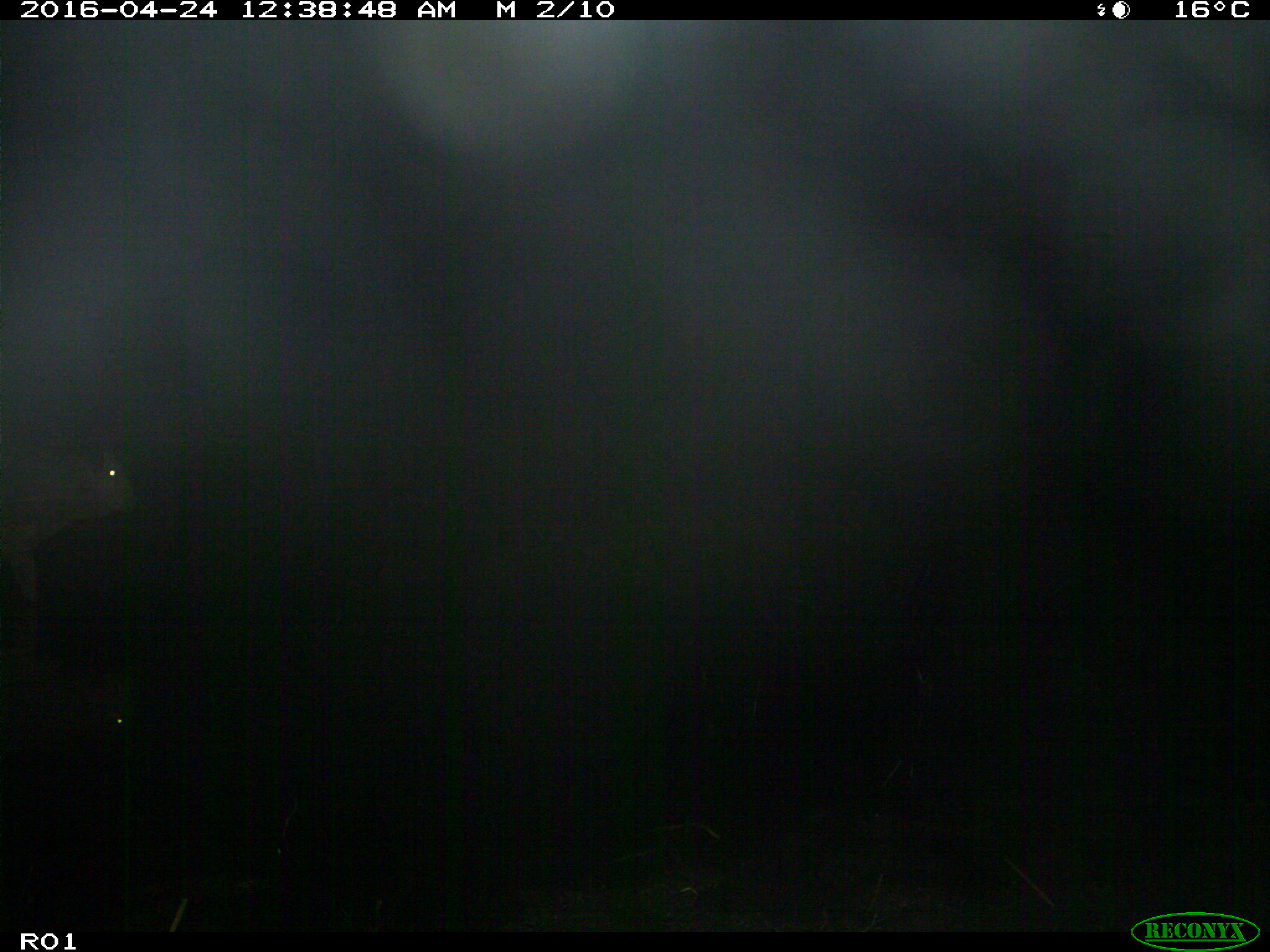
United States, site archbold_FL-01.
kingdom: Animalia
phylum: Chordata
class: Mammalia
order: Artiodactyla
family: Bovidae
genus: Bos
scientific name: Bos taurus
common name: domestic cow